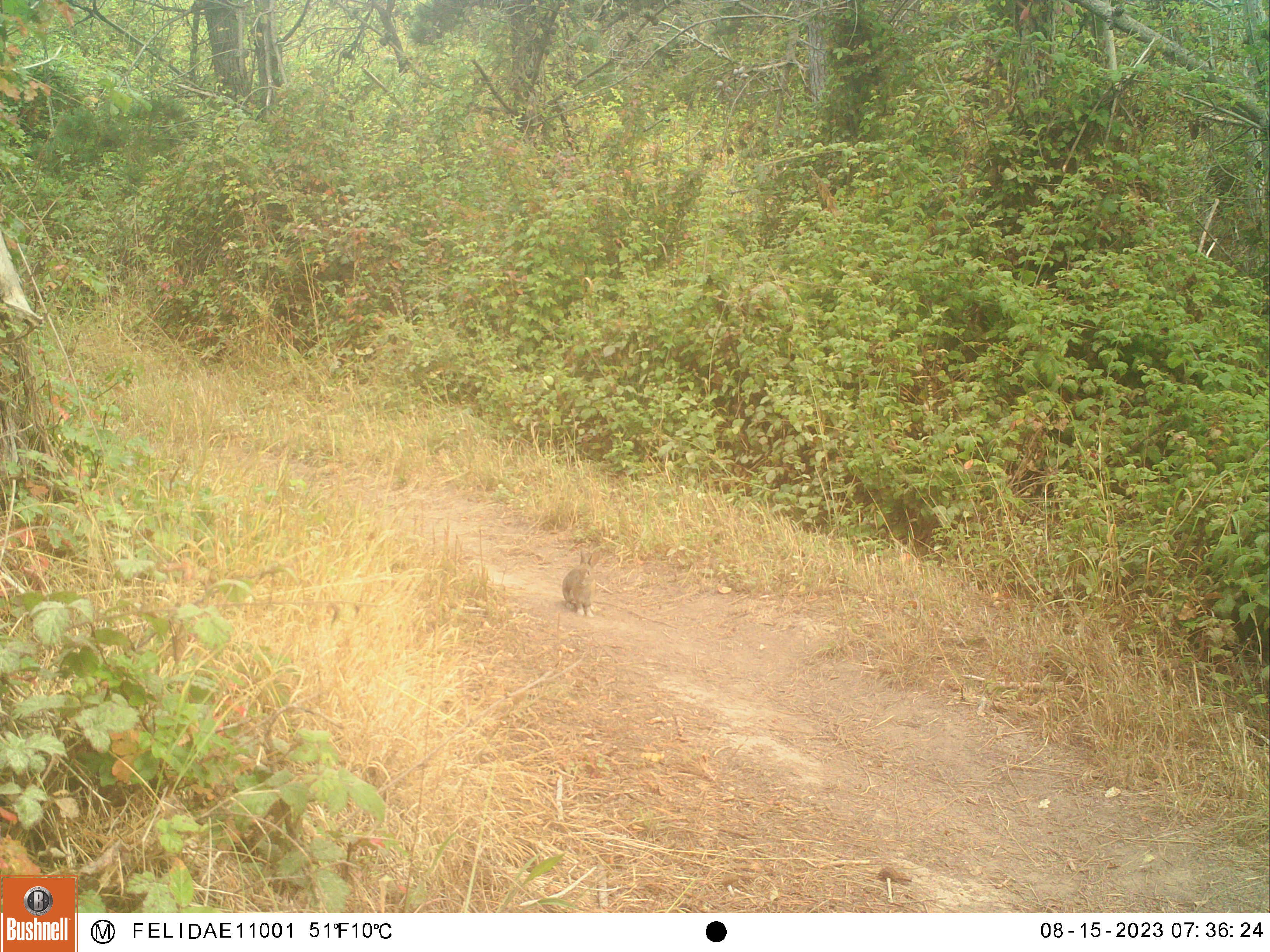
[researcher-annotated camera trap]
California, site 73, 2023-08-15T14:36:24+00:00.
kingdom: Animalia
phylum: Chordata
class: Mammalia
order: Lagomorpha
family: Leporidae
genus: Sylvilagus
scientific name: Sylvilagus bachmani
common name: brush rabbit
Brush rabbit (Sylvilagus bachmani).